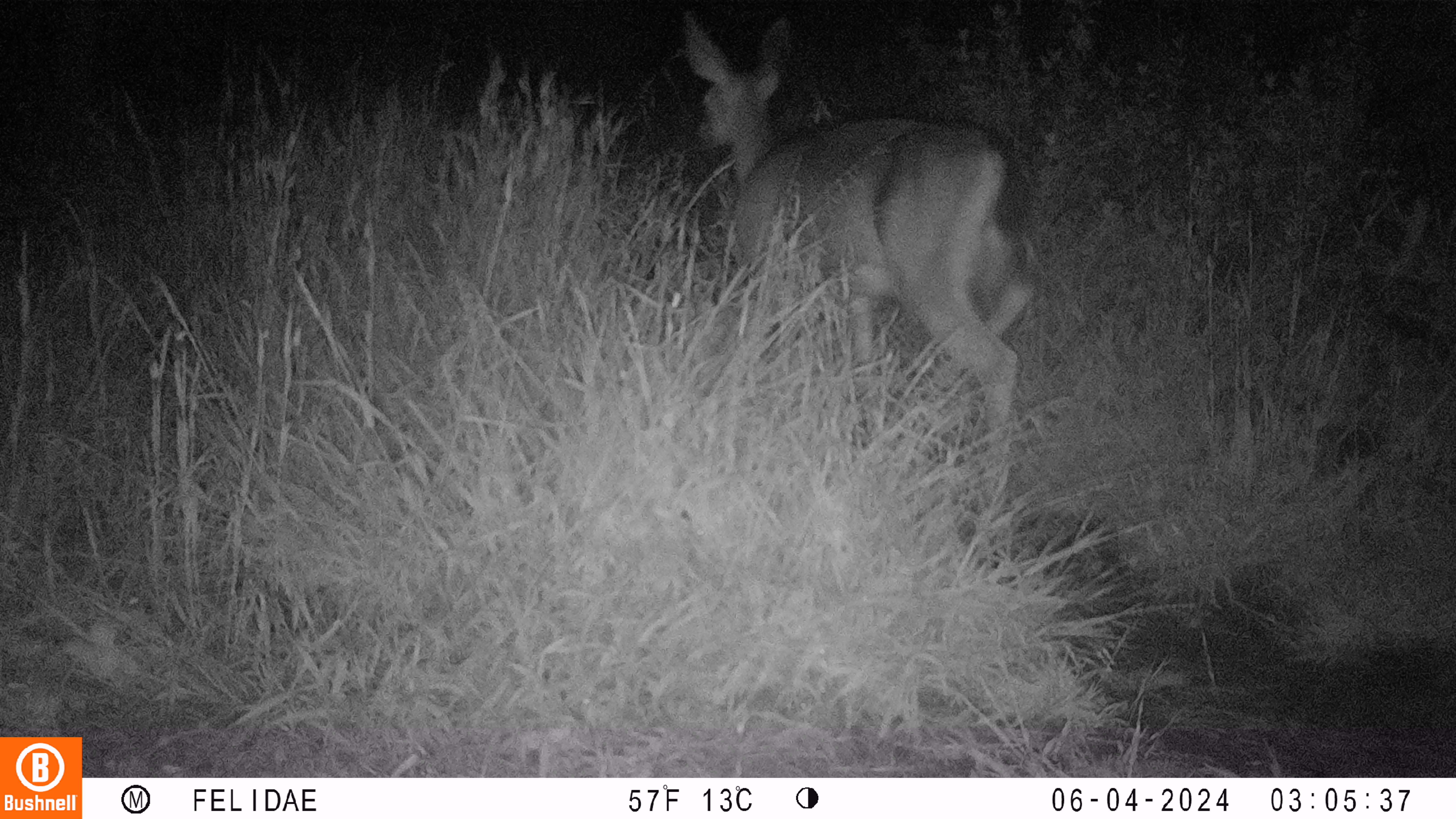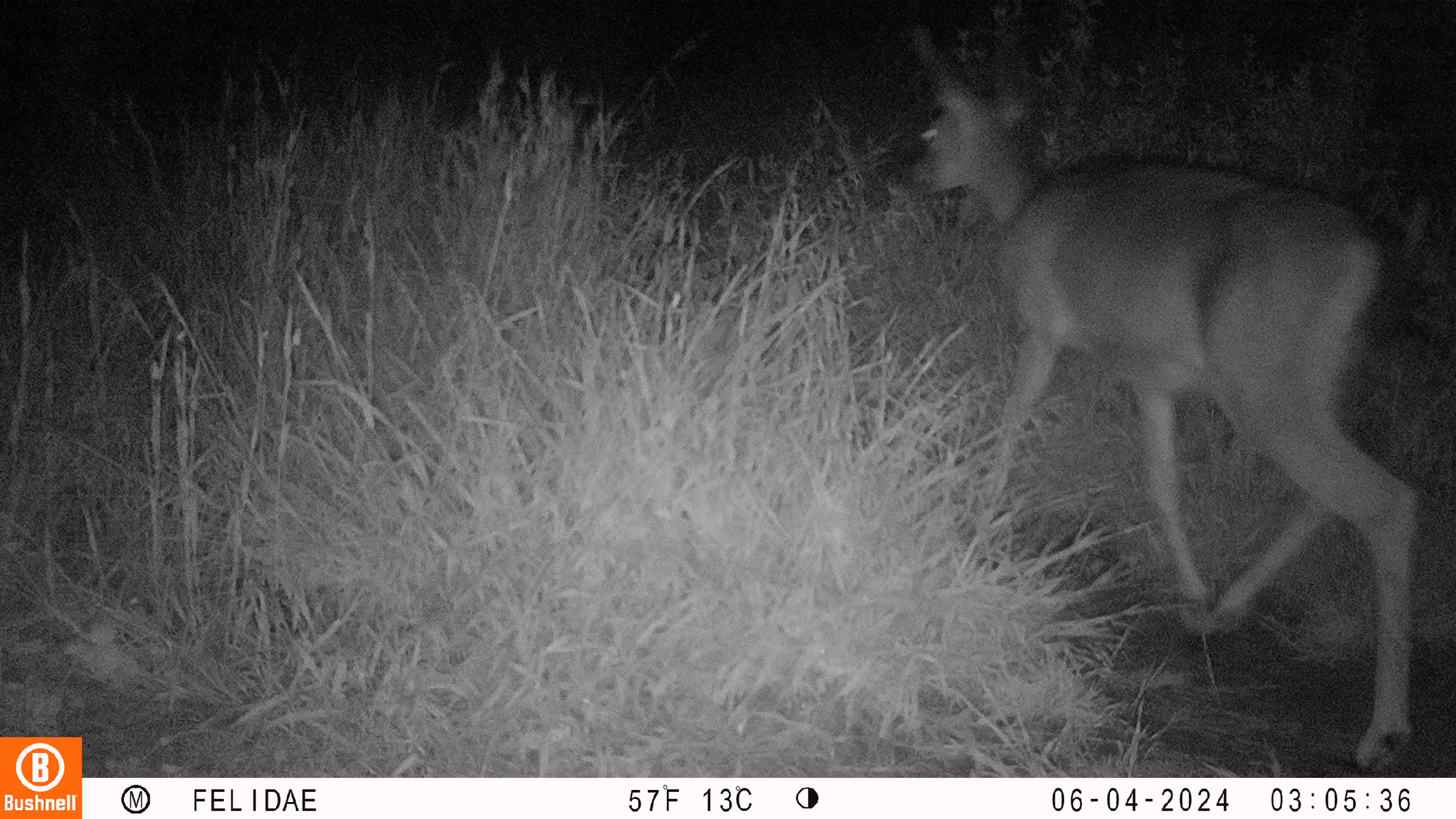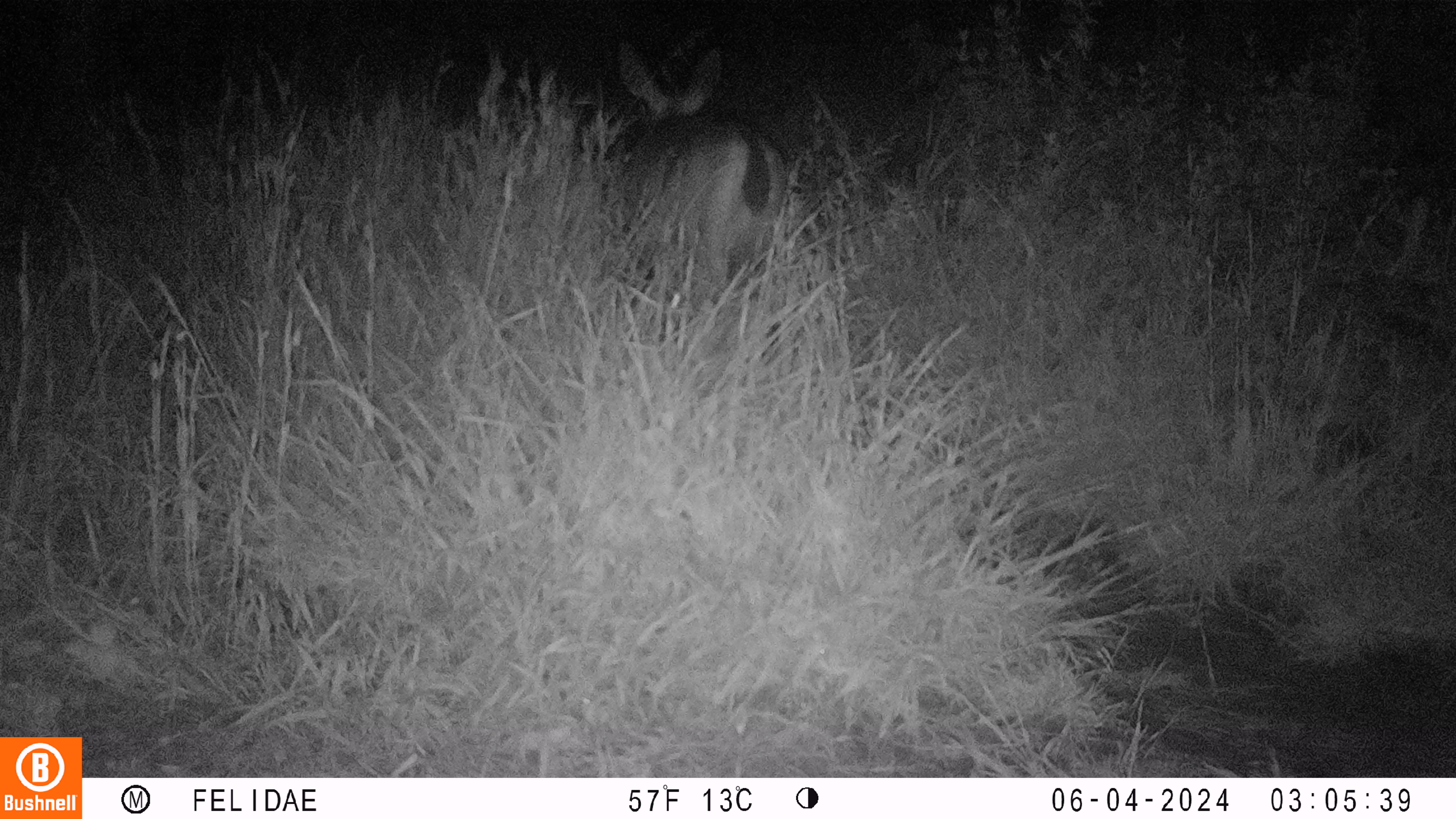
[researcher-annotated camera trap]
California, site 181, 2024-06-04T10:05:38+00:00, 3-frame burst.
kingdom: Animalia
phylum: Chordata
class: Mammalia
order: Artiodactyla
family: Cervidae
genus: Odocoileus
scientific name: Odocoileus hemionus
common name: mule deer